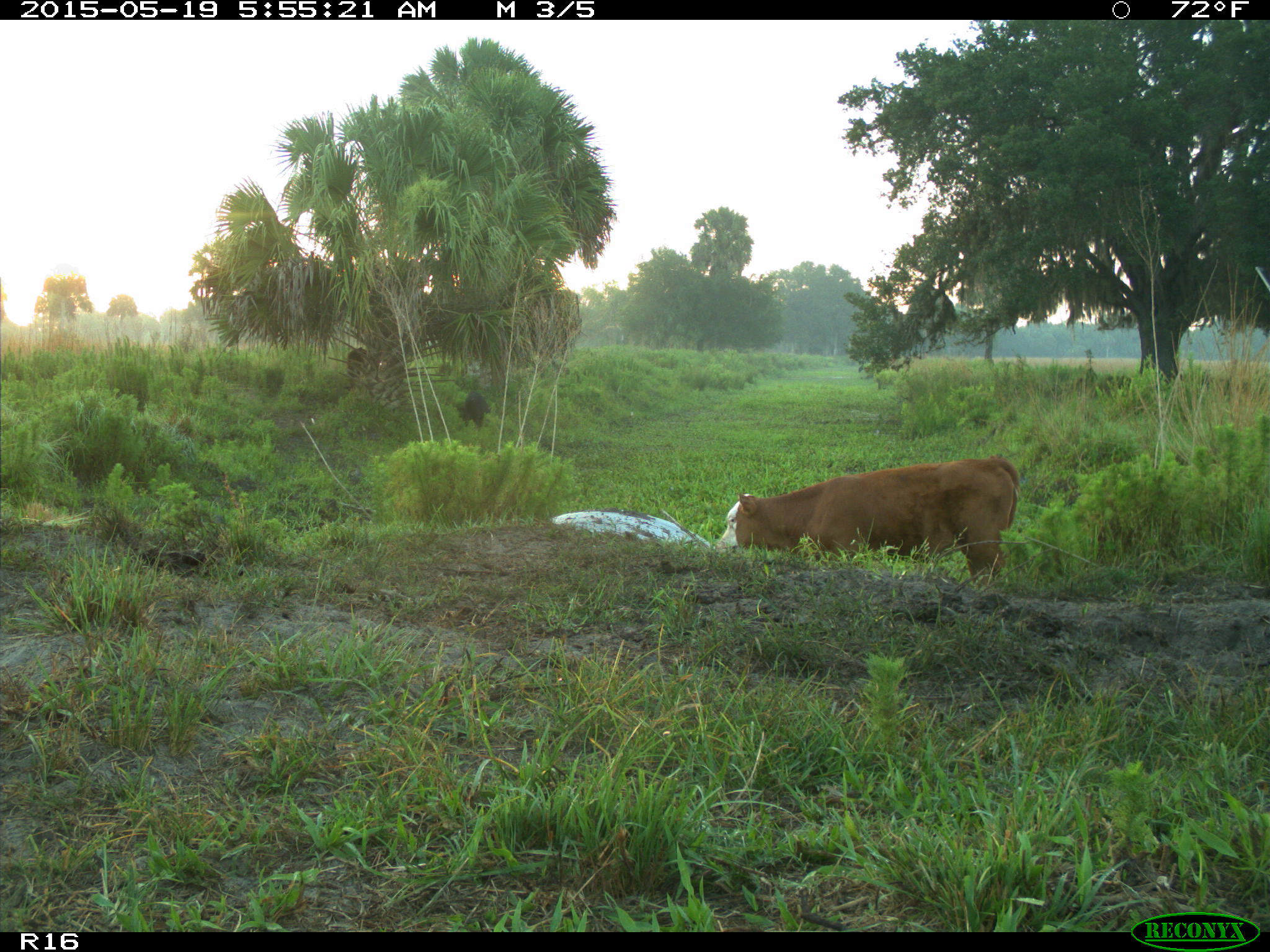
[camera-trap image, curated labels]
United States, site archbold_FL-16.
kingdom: Animalia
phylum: Chordata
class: Mammalia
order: Artiodactyla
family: Suidae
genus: Sus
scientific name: Sus scrofa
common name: wild boar